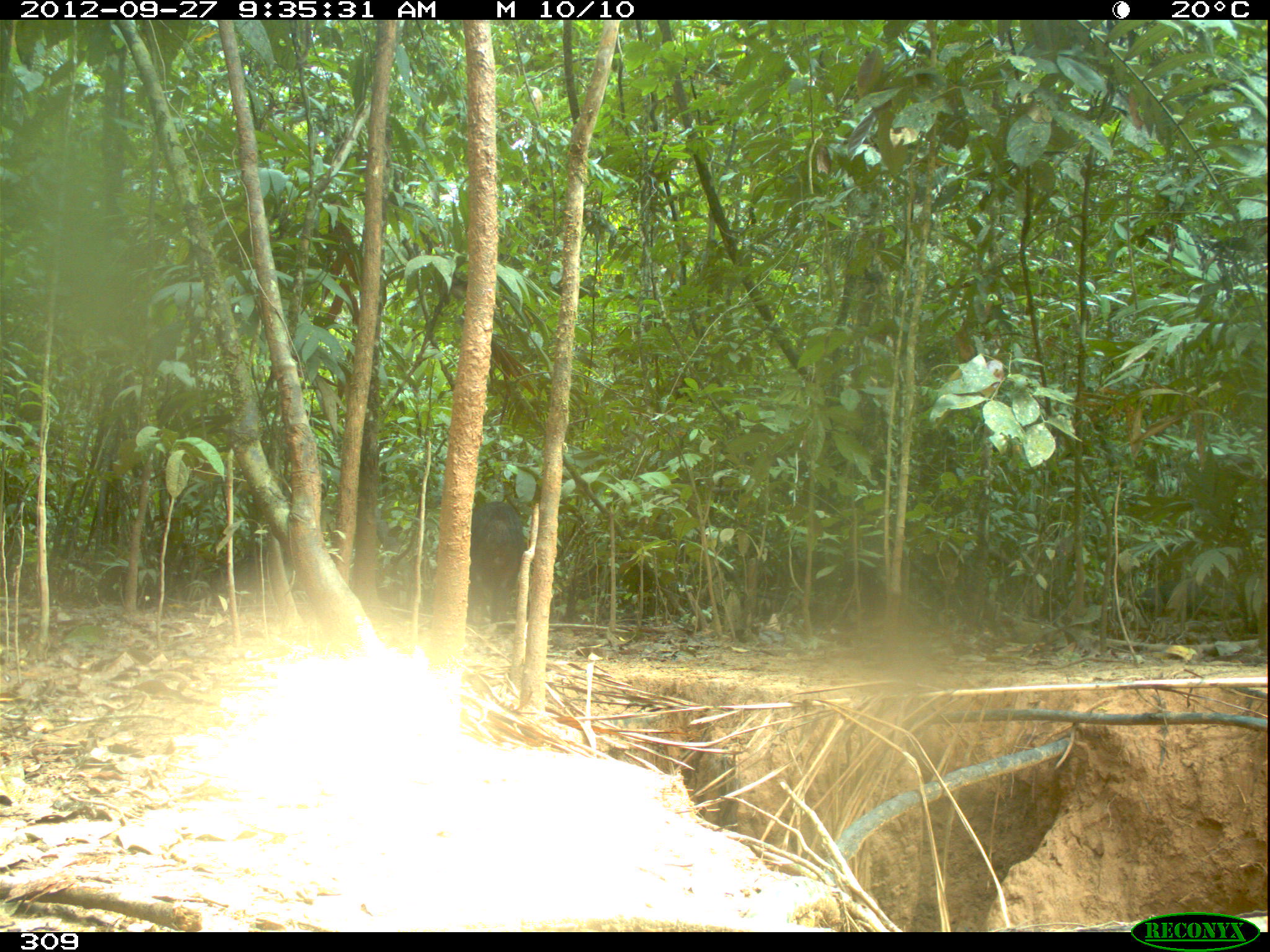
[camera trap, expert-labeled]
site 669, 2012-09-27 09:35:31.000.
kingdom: Animalia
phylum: Chordata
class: Mammalia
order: Artiodactyla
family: Tayassuidae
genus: Tayassu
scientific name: Tayassu pecari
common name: white-lipped peccary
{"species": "Tayassu pecari (white-lipped peccary)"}